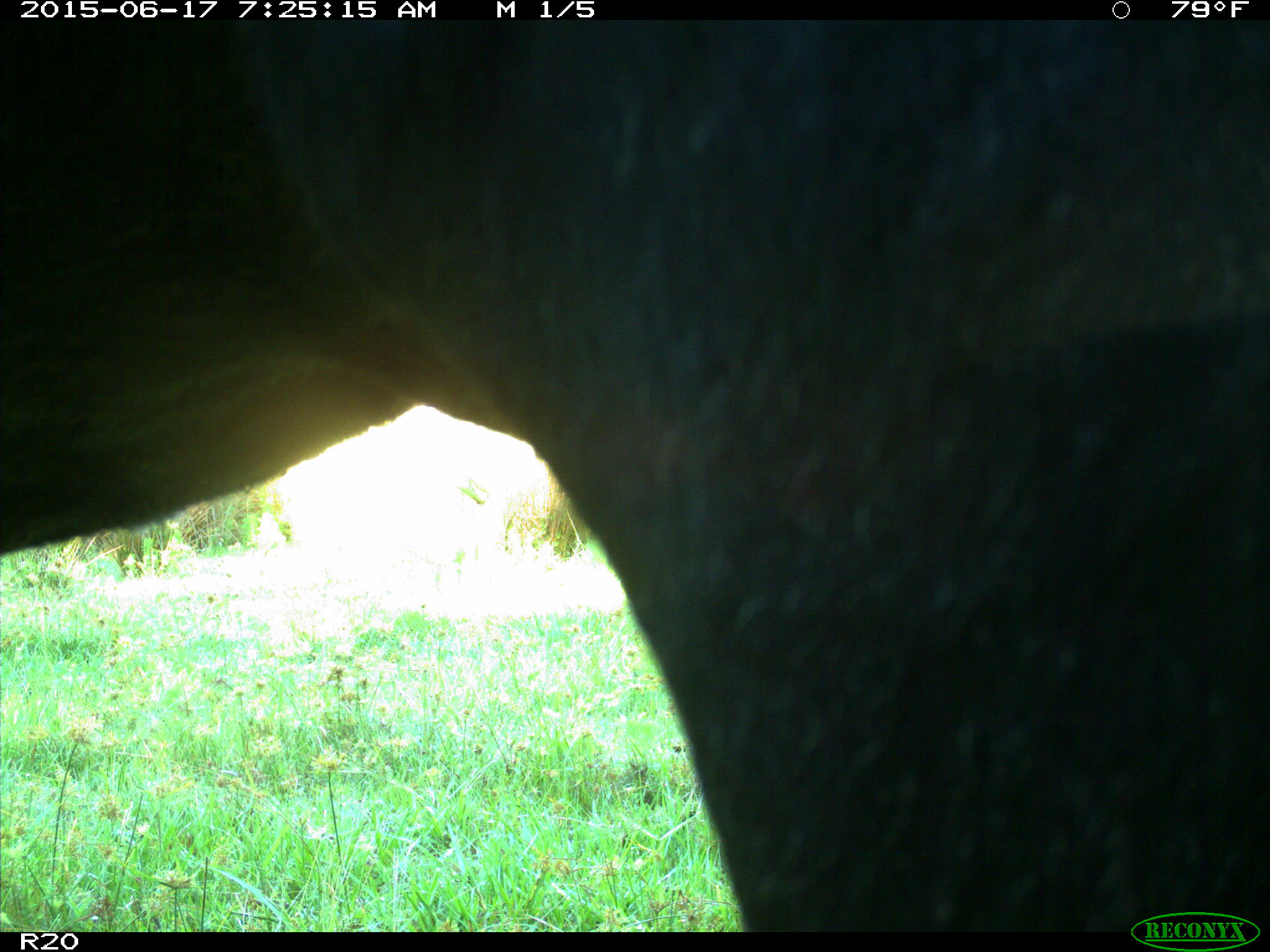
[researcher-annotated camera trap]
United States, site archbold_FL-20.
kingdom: Animalia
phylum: Chordata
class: Mammalia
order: Artiodactyla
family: Bovidae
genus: Bos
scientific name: Bos taurus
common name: domestic cow